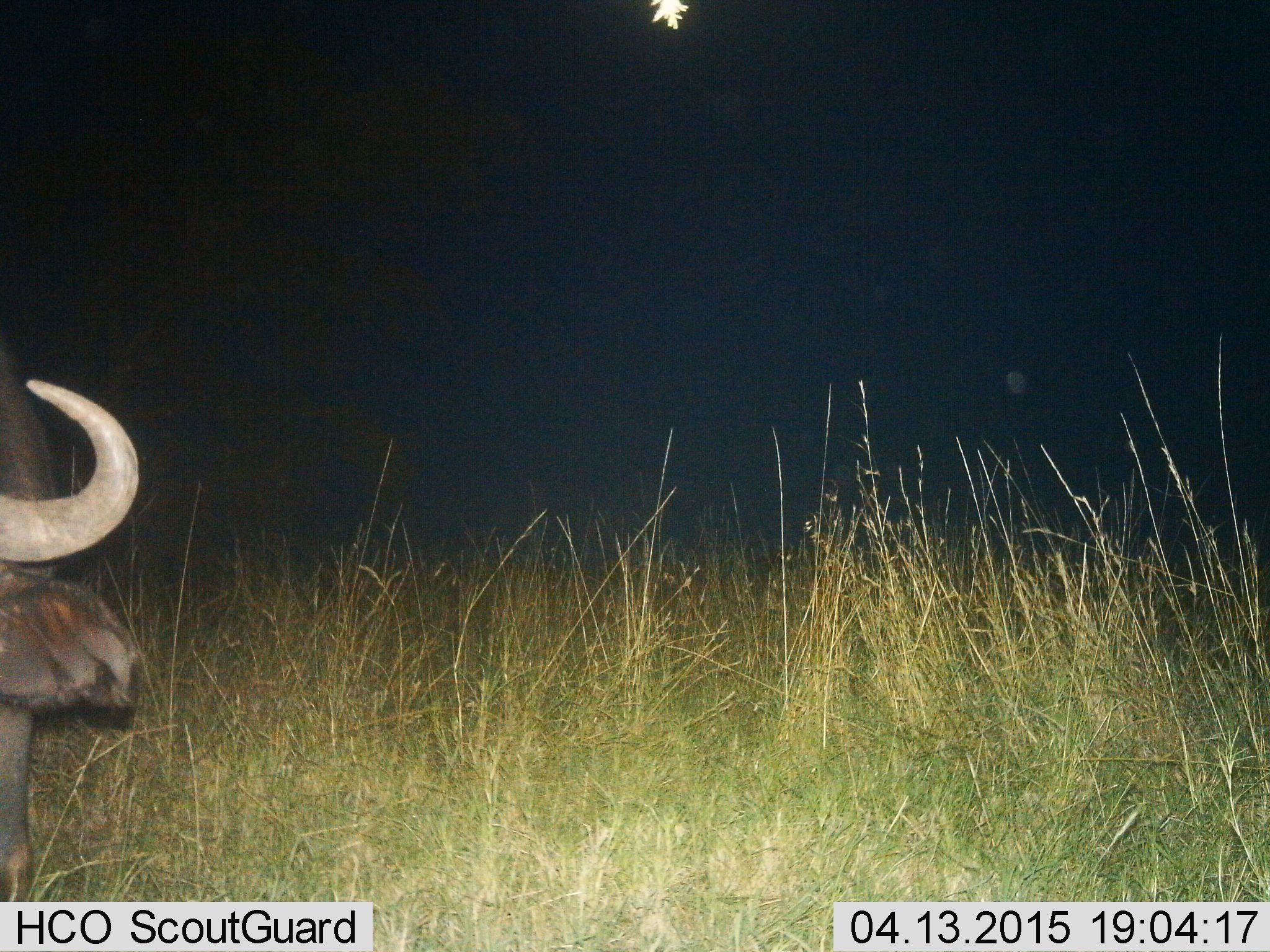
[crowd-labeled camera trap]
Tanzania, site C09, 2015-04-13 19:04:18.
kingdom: Animalia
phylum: Chordata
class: Mammalia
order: Artiodactyla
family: Bovidae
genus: Connochaetes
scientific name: Connochaetes taurinus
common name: blue wildebeest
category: wildebeest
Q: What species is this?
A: Wildebeest (blue wildebeest) (Connochaetes taurinus).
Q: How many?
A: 1.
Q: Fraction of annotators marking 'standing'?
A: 50%.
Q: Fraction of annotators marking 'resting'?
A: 0%.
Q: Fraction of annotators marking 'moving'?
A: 30%.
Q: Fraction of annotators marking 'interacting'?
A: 10%.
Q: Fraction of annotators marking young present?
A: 0%.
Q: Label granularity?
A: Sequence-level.